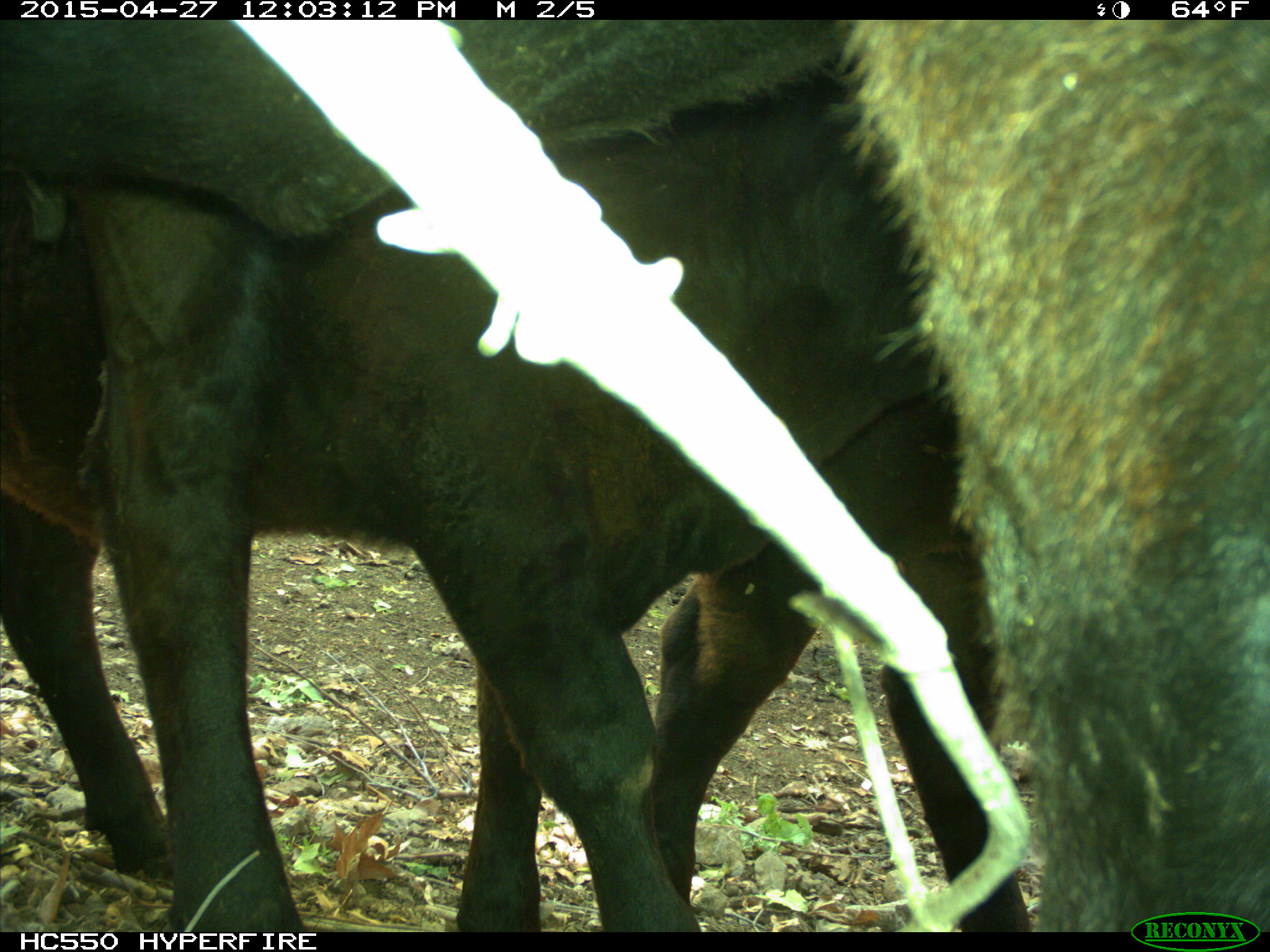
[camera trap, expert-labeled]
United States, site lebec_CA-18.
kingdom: Animalia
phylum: Chordata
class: Mammalia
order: Artiodactyla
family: Bovidae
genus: Bos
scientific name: Bos taurus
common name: domestic cow